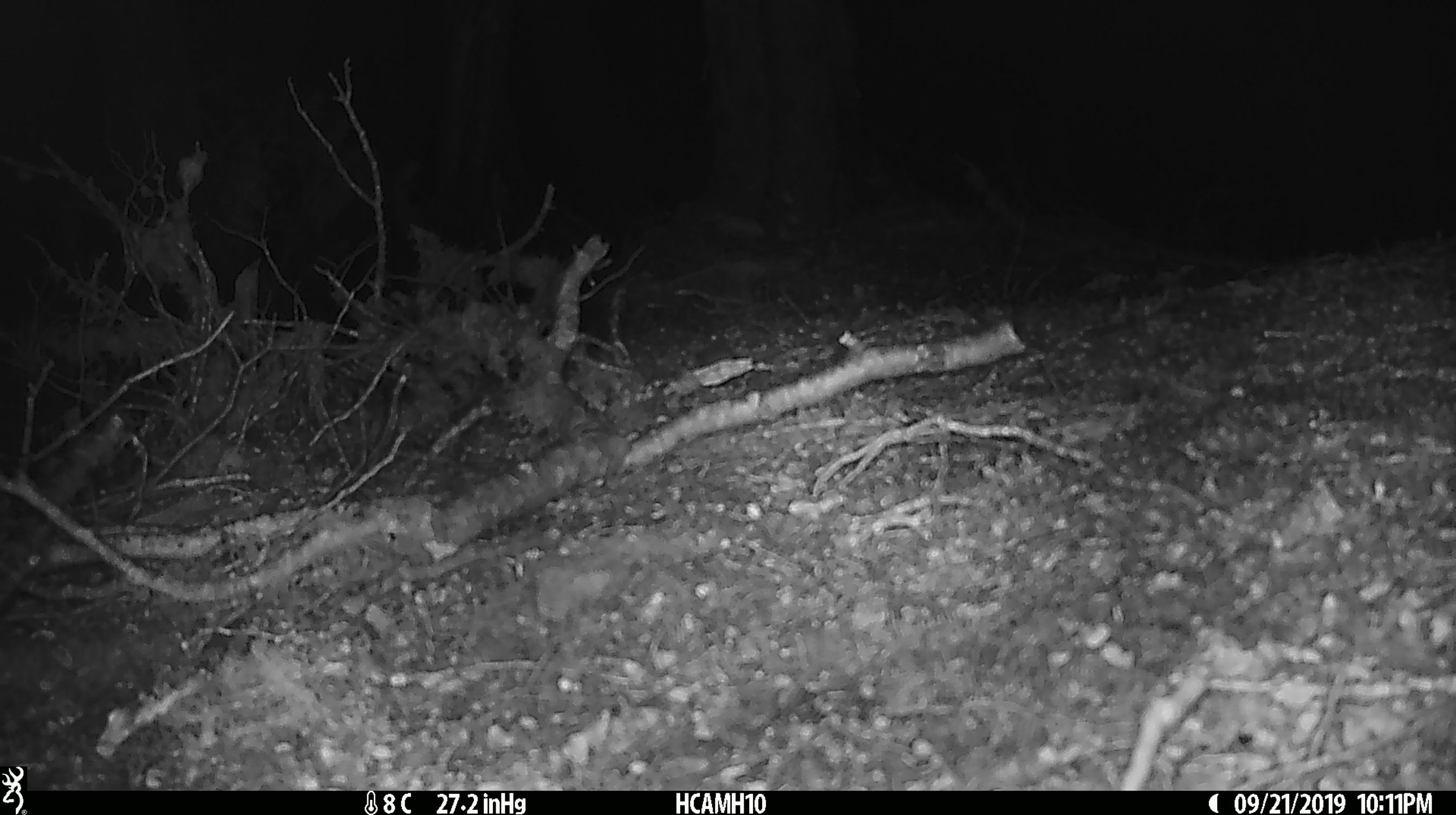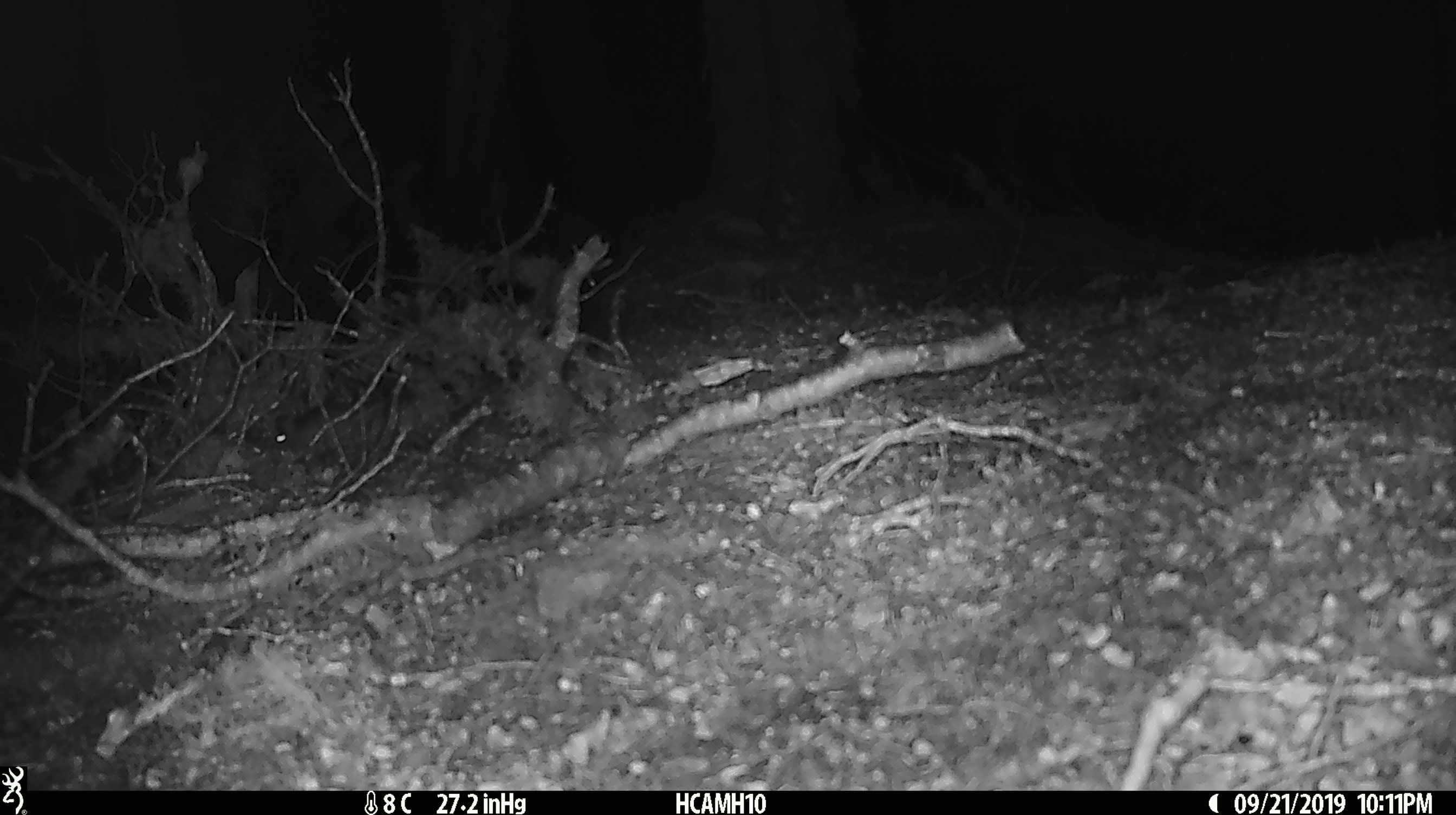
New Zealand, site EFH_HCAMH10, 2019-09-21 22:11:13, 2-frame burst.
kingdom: Animalia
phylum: Chordata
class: Mammalia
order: Rodentia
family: Muridae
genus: Mus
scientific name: Mus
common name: mouse